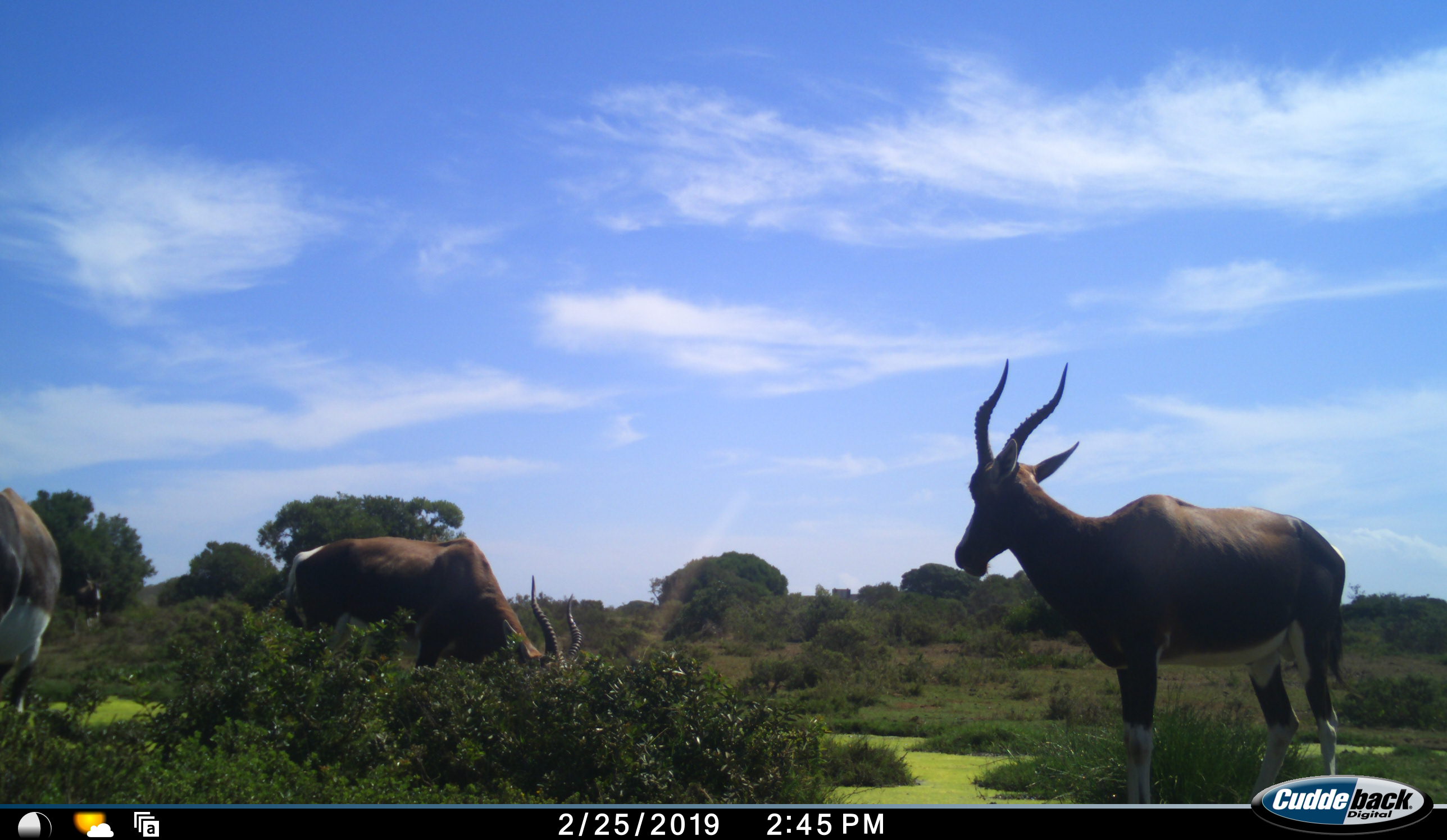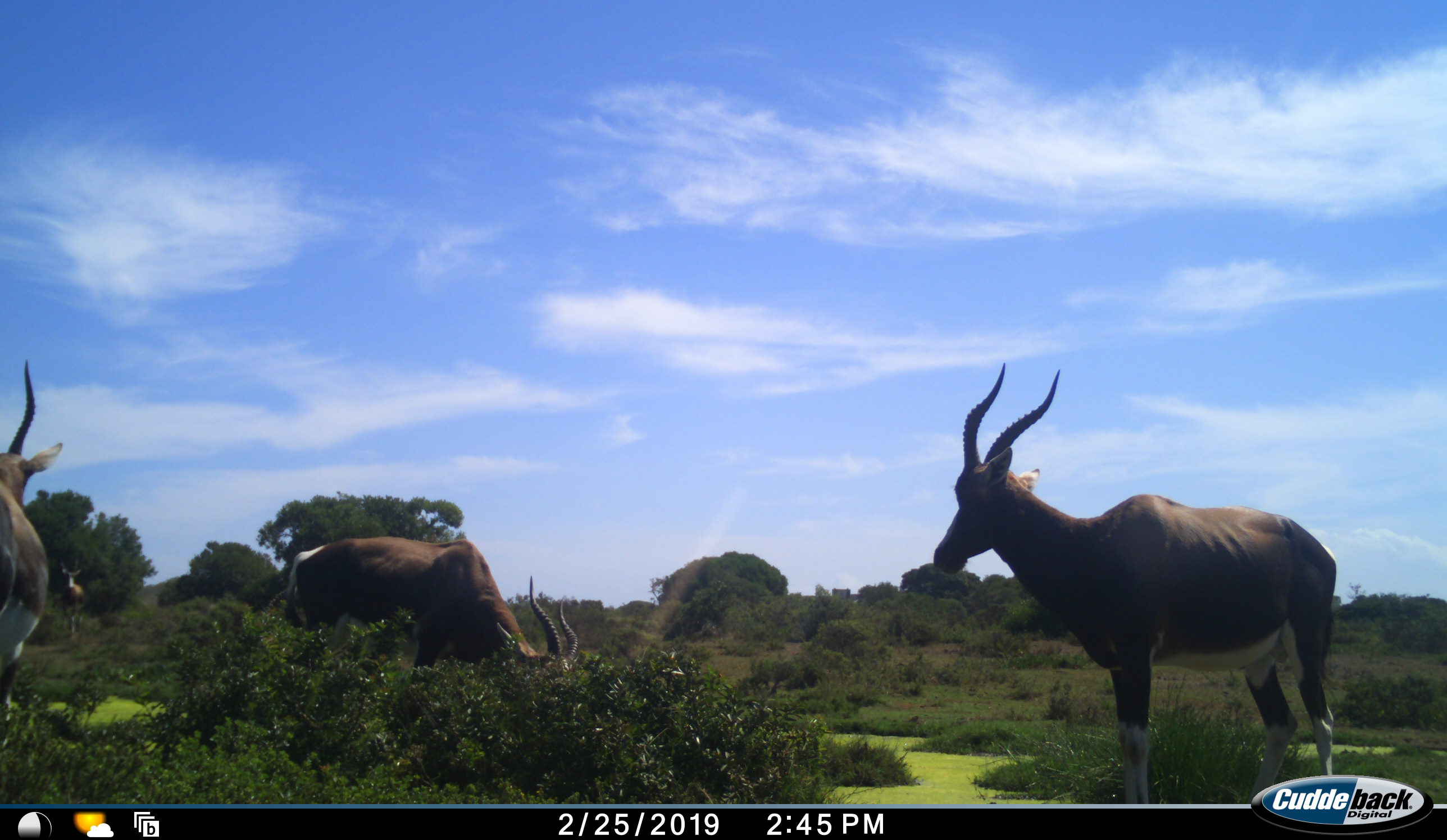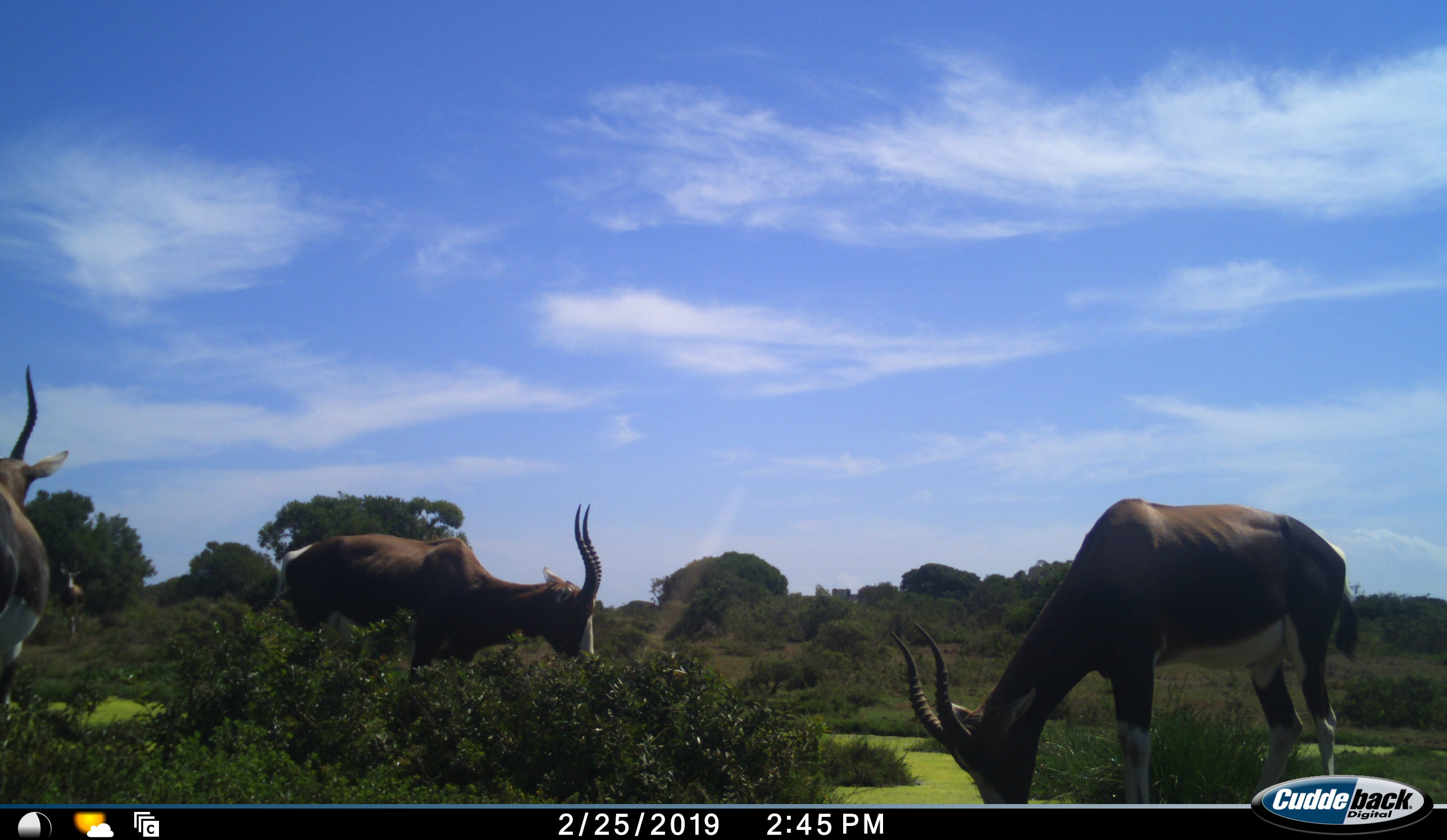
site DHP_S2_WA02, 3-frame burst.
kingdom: Animalia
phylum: Chordata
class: Mammalia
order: Artiodactyla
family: Bovidae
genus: Damaliscus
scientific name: Damaliscus pygargus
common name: bontebok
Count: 4.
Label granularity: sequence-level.